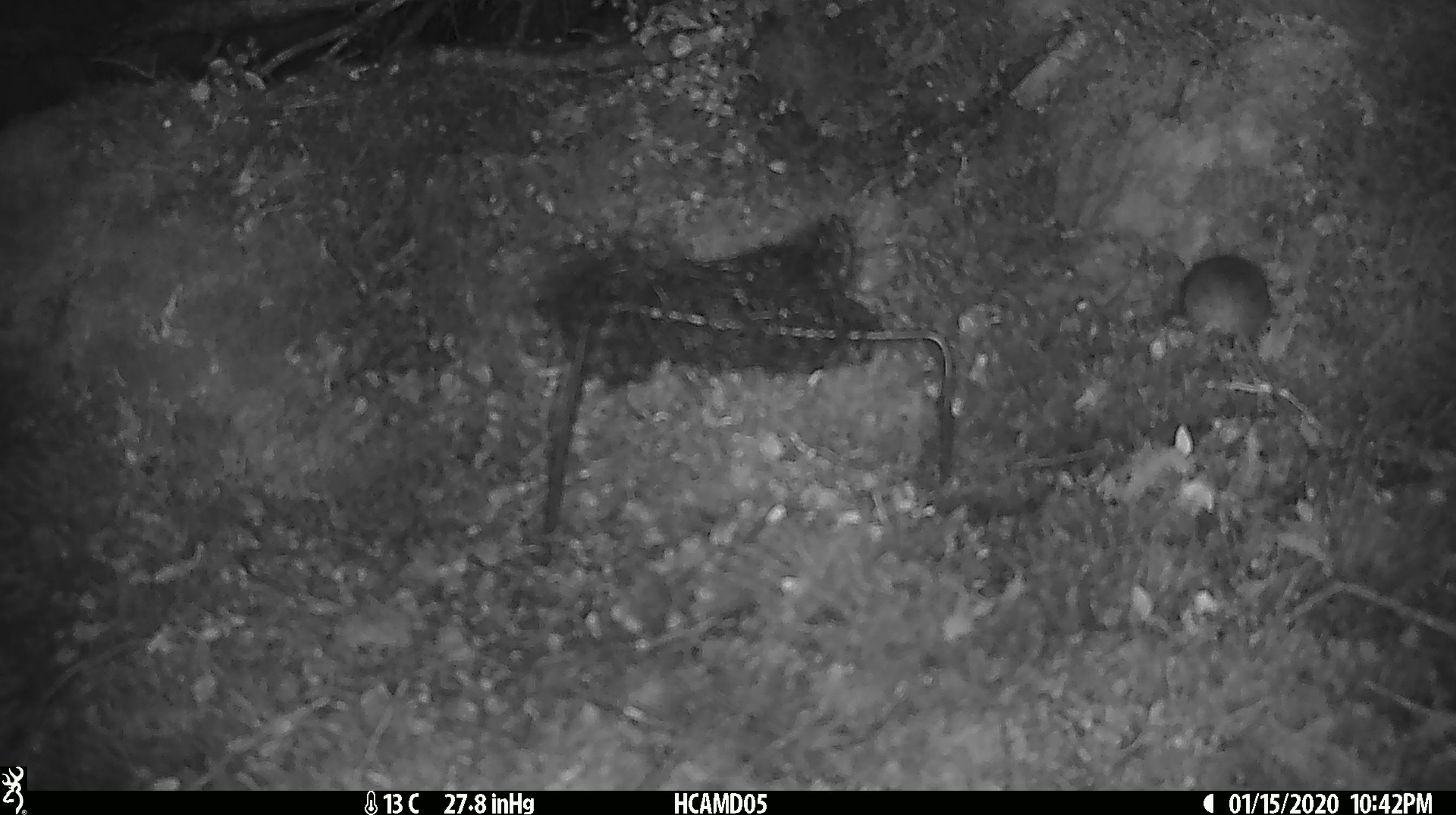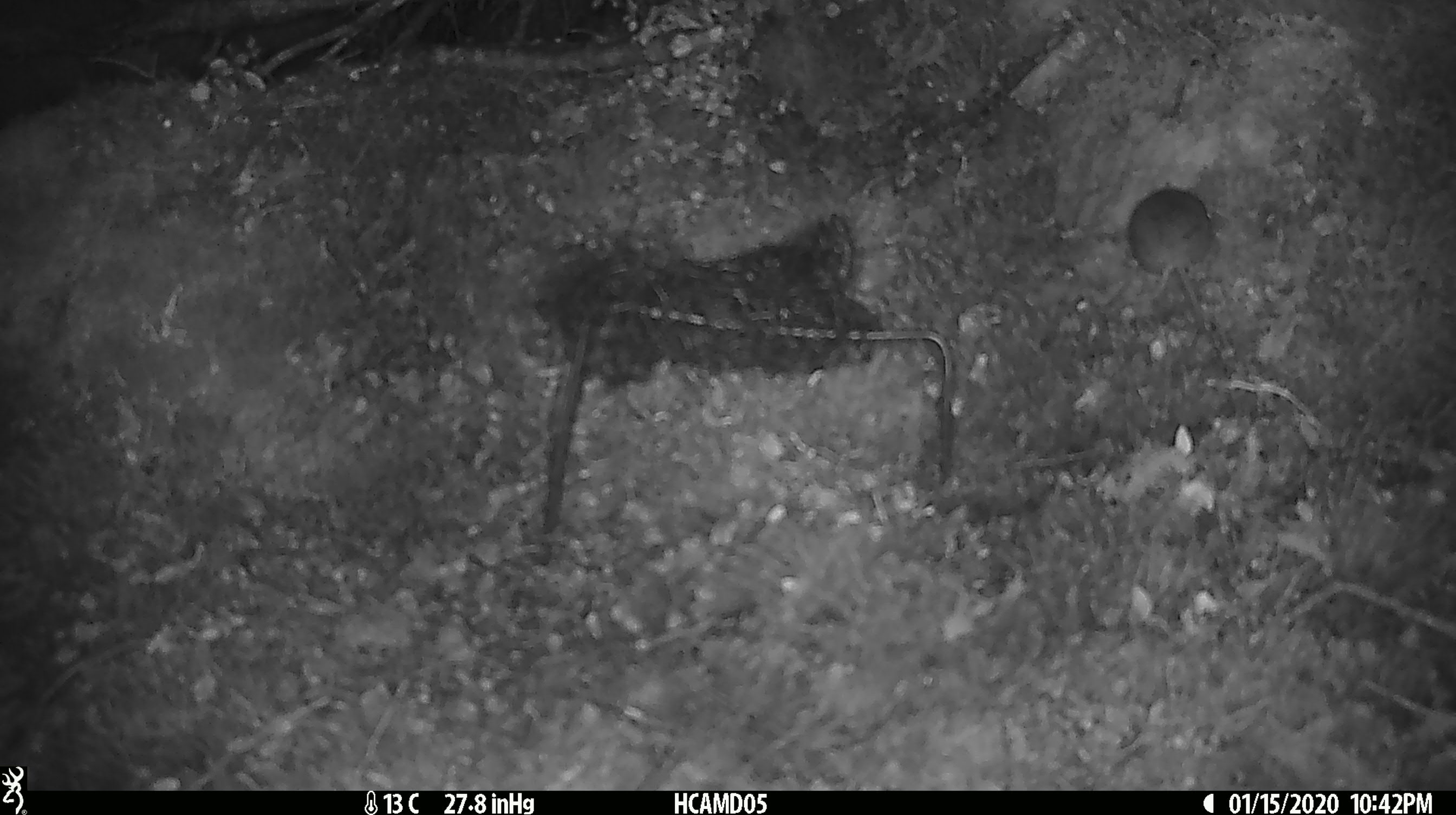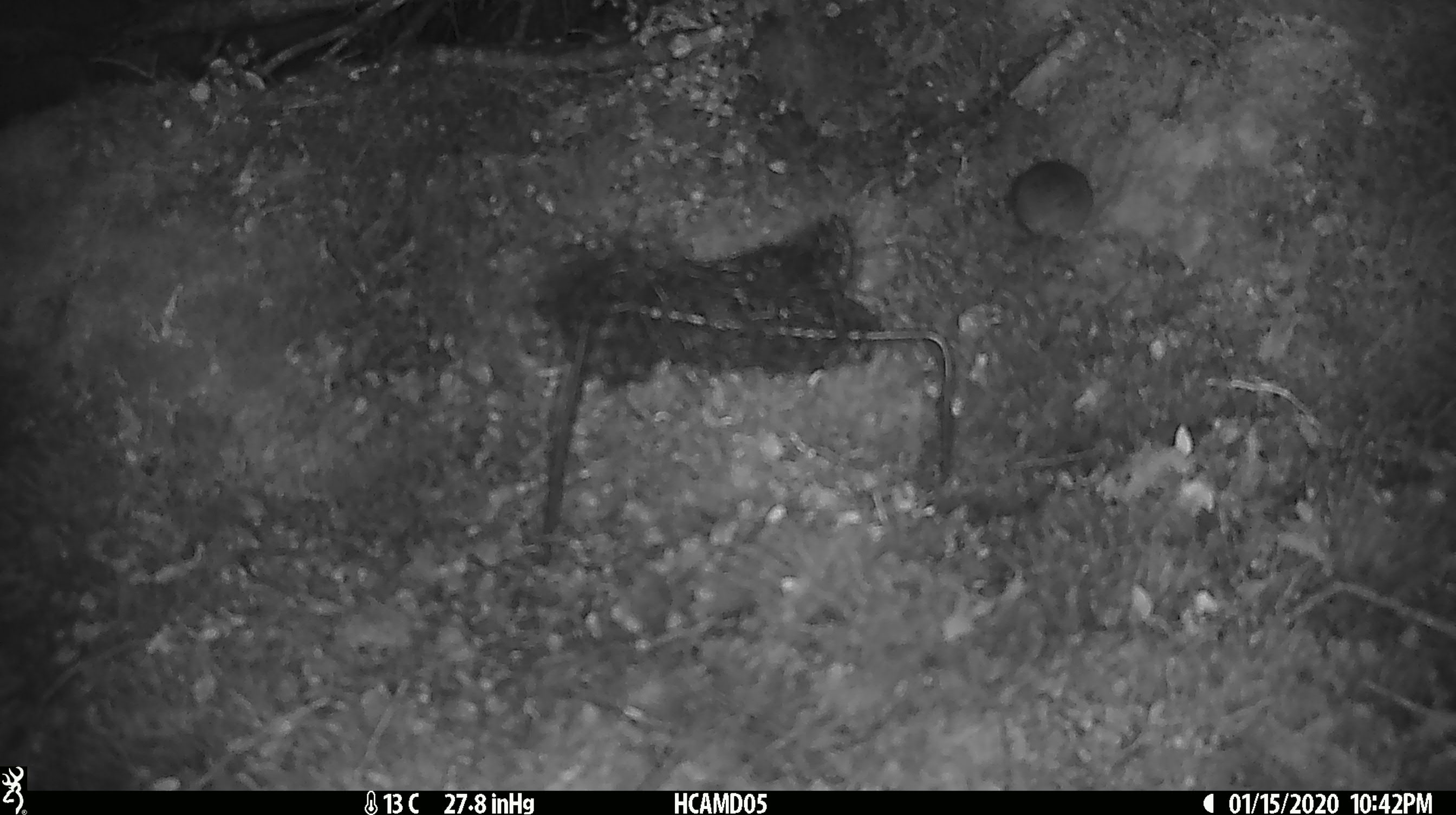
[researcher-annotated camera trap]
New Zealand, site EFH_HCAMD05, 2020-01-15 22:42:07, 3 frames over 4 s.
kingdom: Animalia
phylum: Chordata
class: Mammalia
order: Rodentia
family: Muridae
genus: Mus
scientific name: Mus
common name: mouse